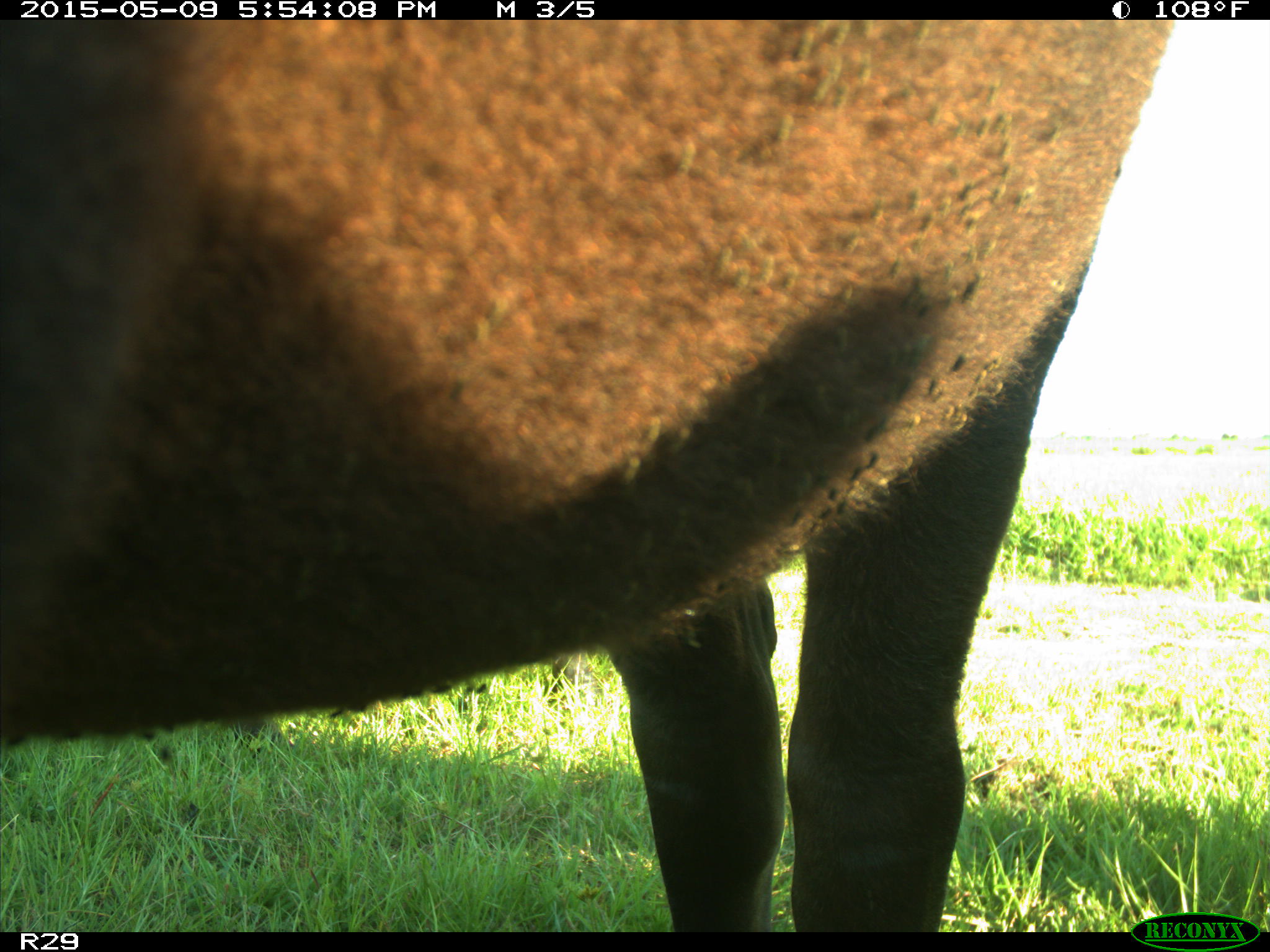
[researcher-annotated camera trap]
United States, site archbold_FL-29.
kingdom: Animalia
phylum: Chordata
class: Mammalia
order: Artiodactyla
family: Bovidae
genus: Bos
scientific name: Bos taurus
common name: domestic cow